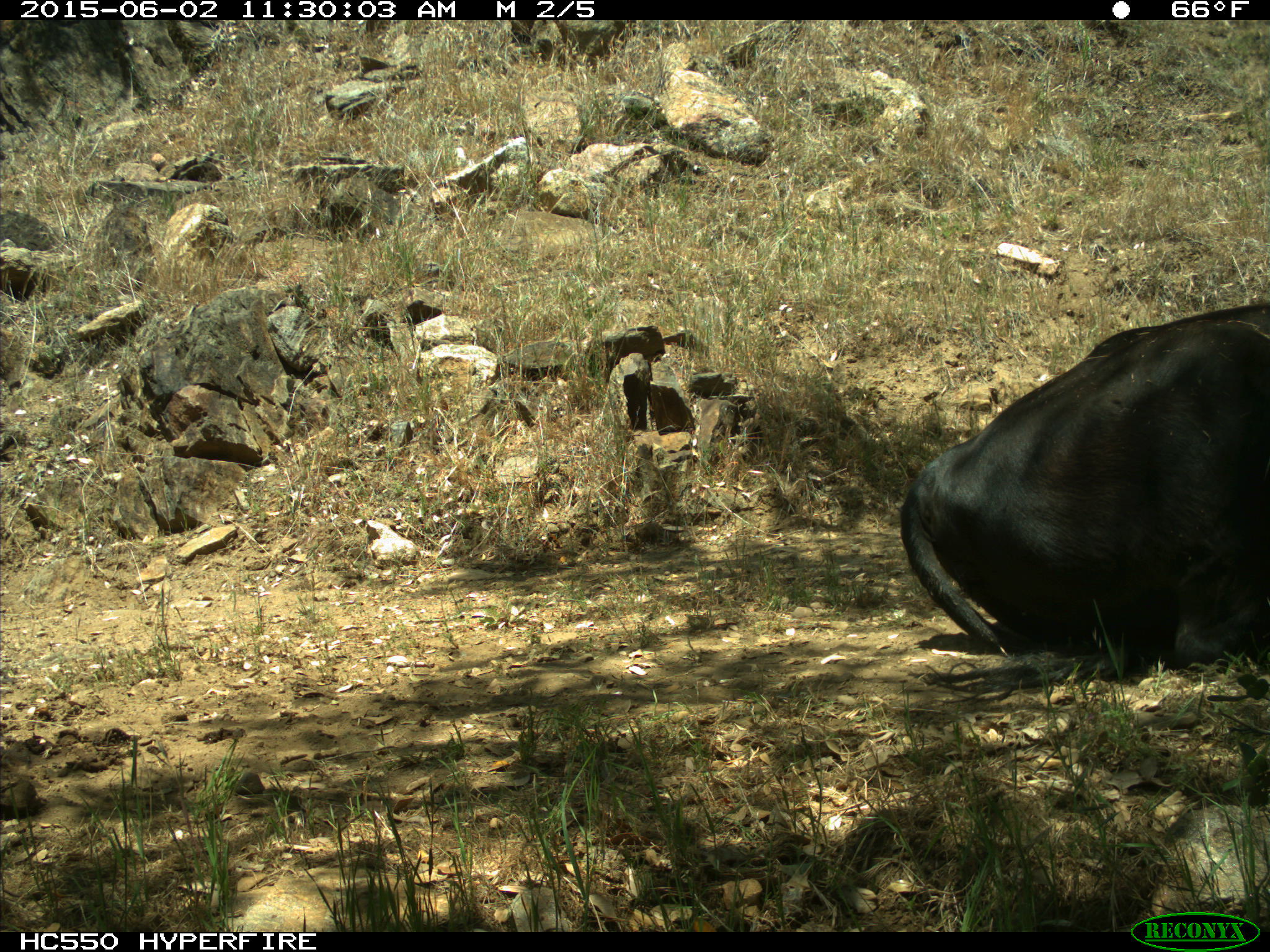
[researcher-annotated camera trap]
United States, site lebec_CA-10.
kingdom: Animalia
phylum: Chordata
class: Mammalia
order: Artiodactyla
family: Bovidae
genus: Bos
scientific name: Bos taurus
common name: domestic cow